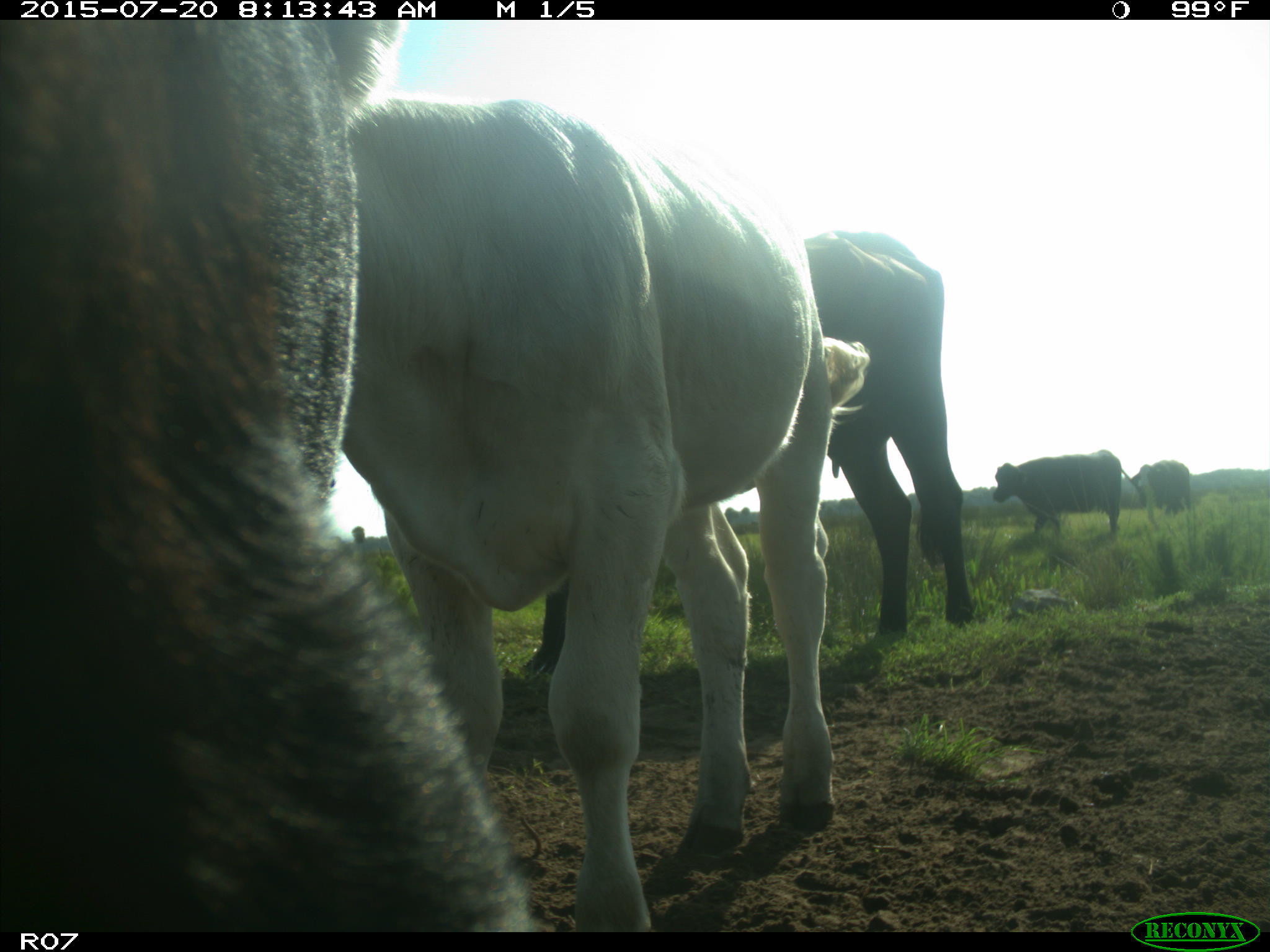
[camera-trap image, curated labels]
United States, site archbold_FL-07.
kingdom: Animalia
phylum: Chordata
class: Mammalia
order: Artiodactyla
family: Bovidae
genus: Bos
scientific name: Bos taurus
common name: domestic cow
Bos taurus (domestic cow).